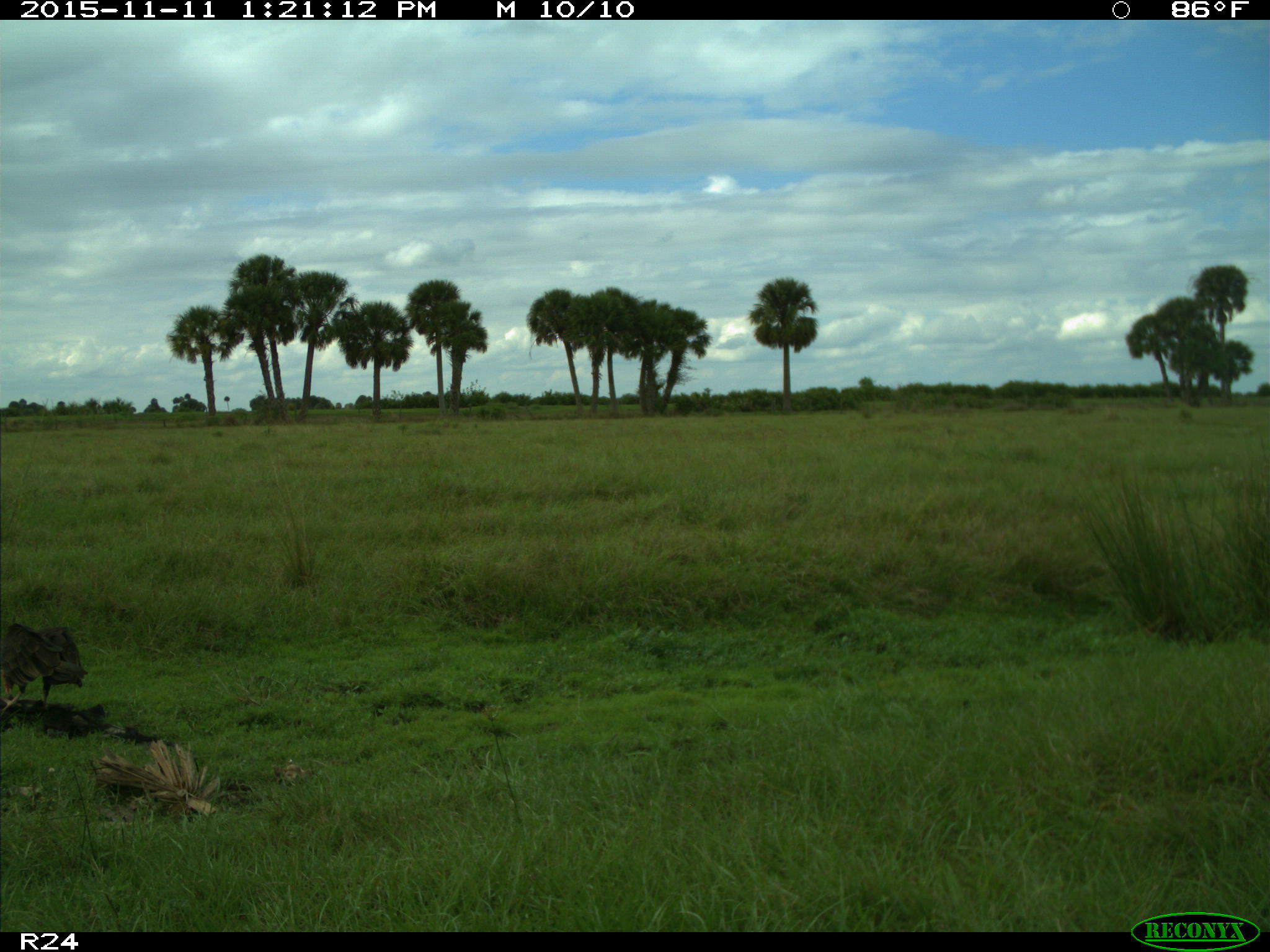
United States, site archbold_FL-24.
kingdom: Animalia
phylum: Chordata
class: Aves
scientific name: Aves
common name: birds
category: unidentified bird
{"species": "unidentified bird (birds) (Aves)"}